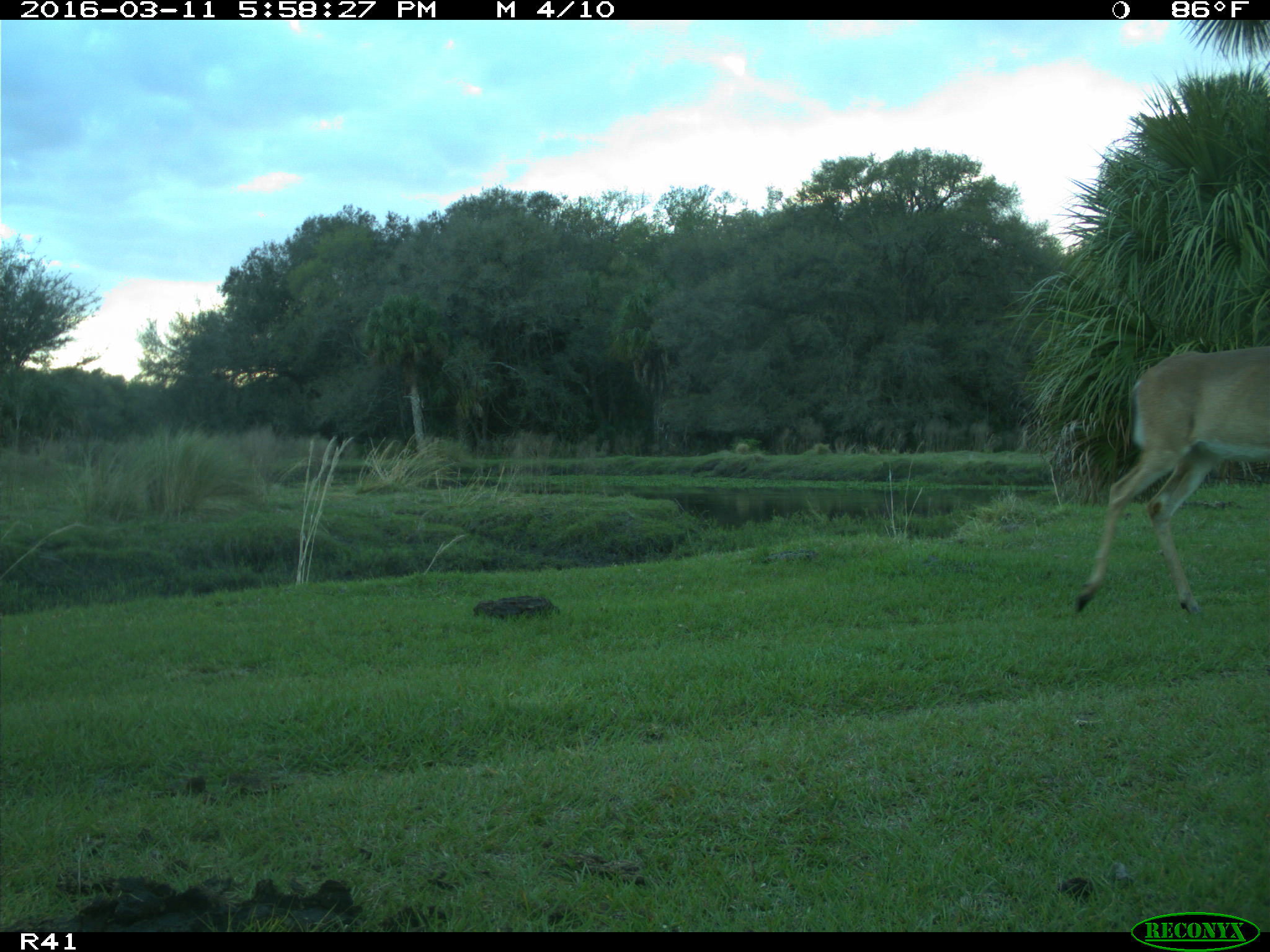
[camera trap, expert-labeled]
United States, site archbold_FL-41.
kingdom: Animalia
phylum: Chordata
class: Mammalia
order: Artiodactyla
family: Cervidae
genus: Odocoileus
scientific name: Odocoileus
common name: deer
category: unidentified deer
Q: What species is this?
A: Unidentified deer (deer) (Odocoileus).